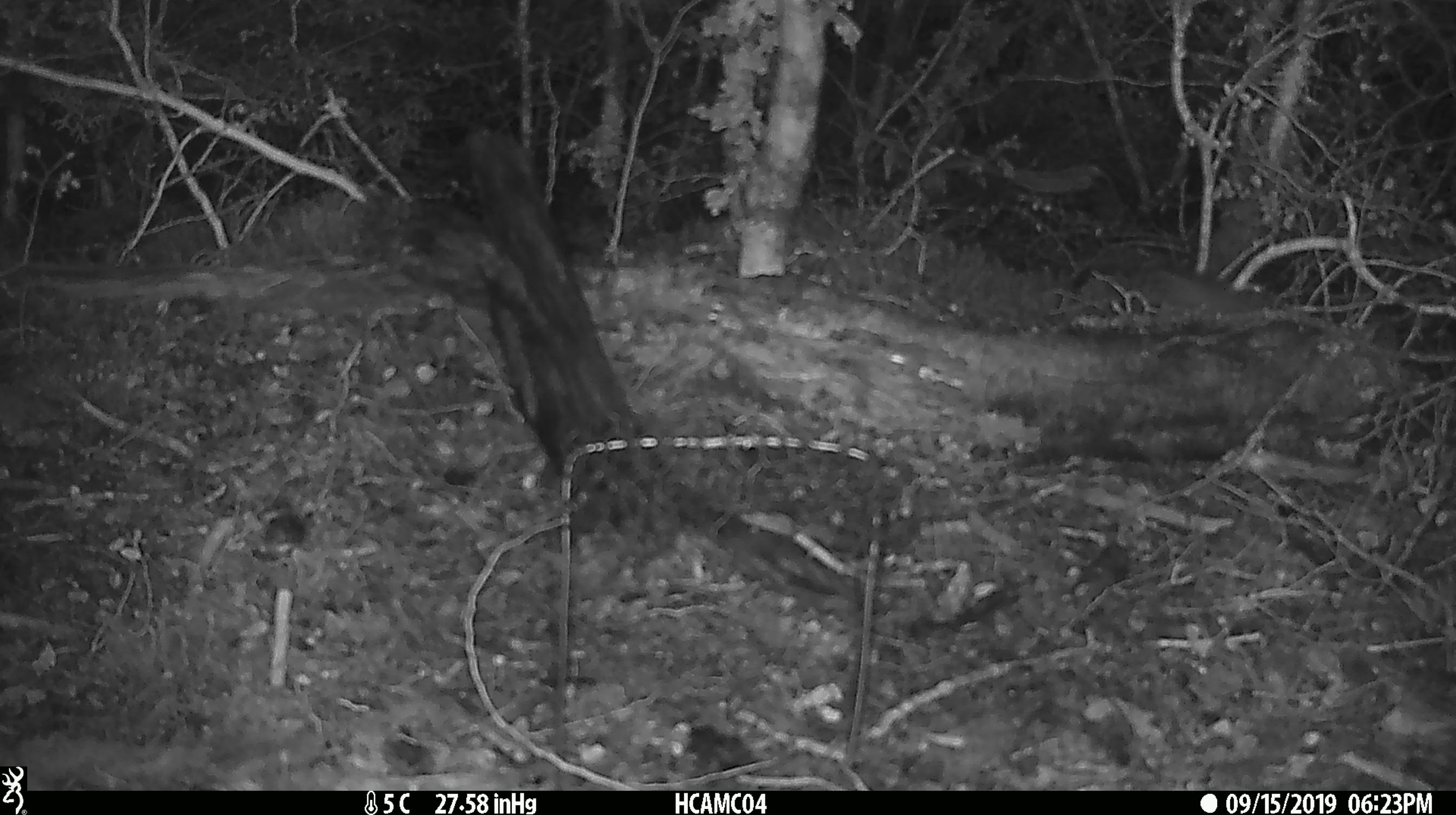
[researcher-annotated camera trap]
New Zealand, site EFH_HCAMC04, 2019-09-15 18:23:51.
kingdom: Animalia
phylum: Chordata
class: Mammalia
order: Rodentia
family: Muridae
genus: Mus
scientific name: Mus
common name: mouse